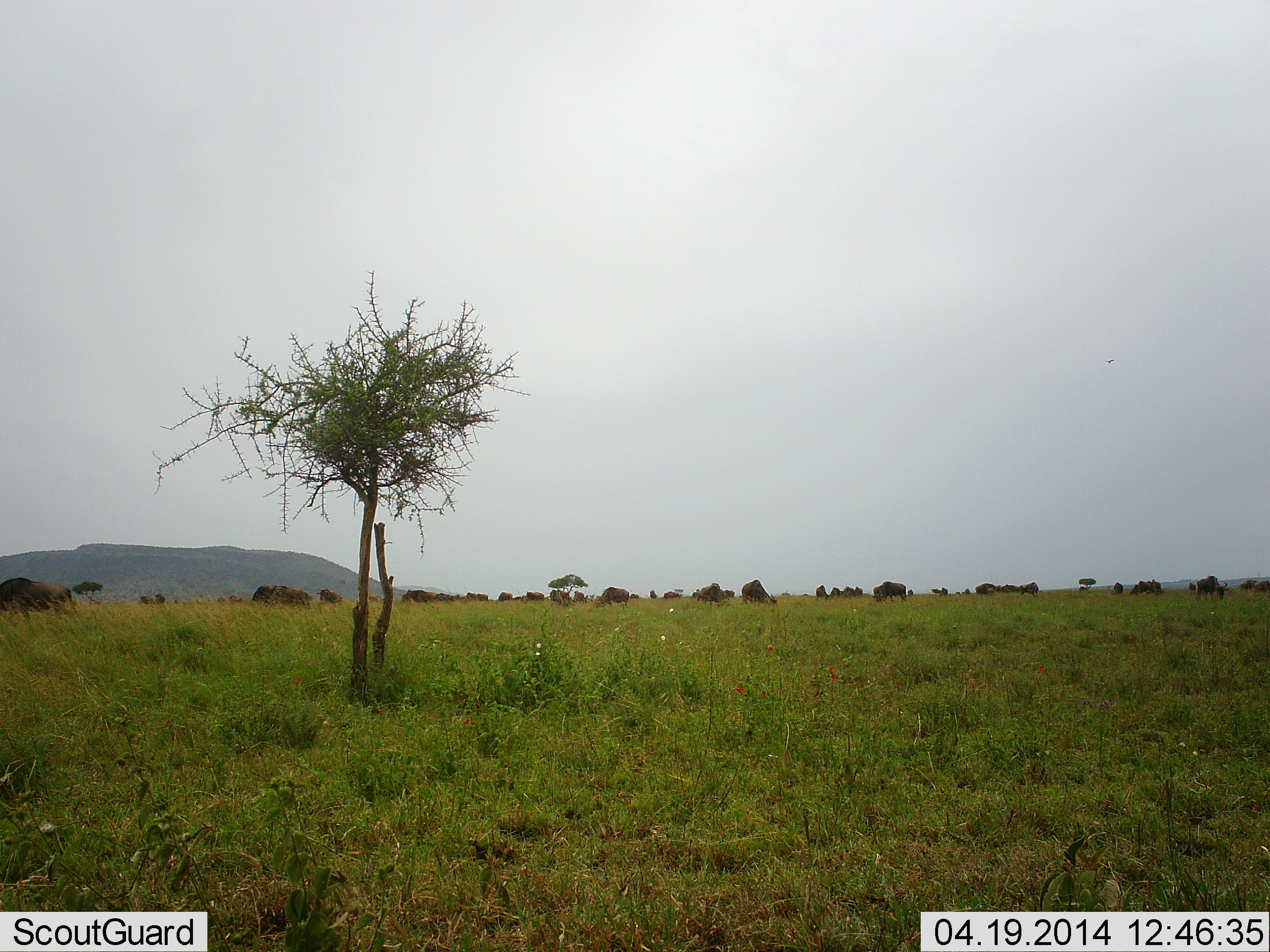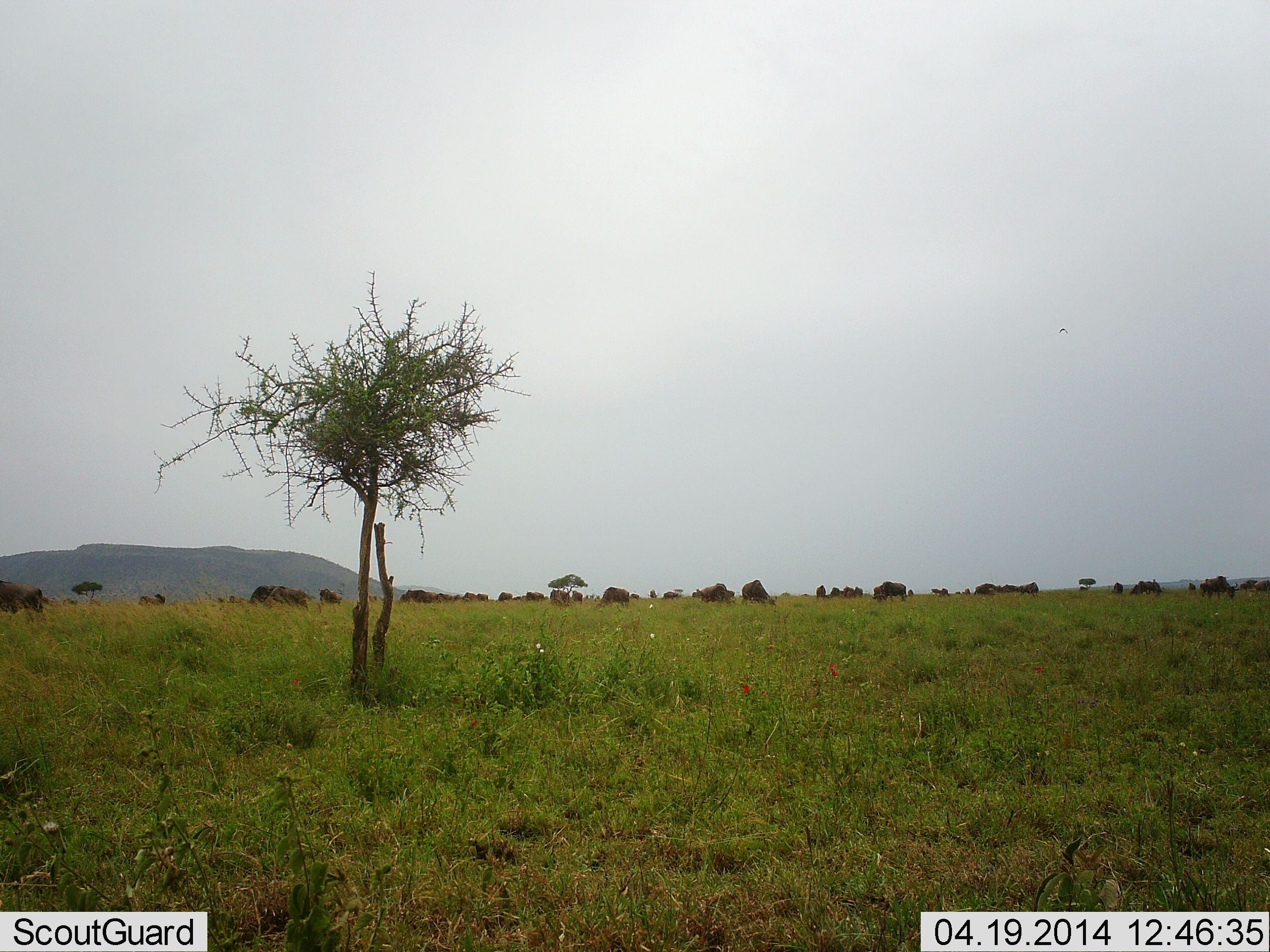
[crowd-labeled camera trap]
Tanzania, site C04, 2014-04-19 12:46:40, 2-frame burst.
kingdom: Animalia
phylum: Chordata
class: Mammalia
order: Artiodactyla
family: Bovidae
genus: Connochaetes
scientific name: Connochaetes taurinus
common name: blue wildebeest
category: wildebeest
Wildebeest (blue wildebeest) (Connochaetes taurinus), count 11-50. Behavior (volunteer vote fractions): standing 40%, resting 0%, moving 40%, interacting 0%. Young present (vote fraction): 0%. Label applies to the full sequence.